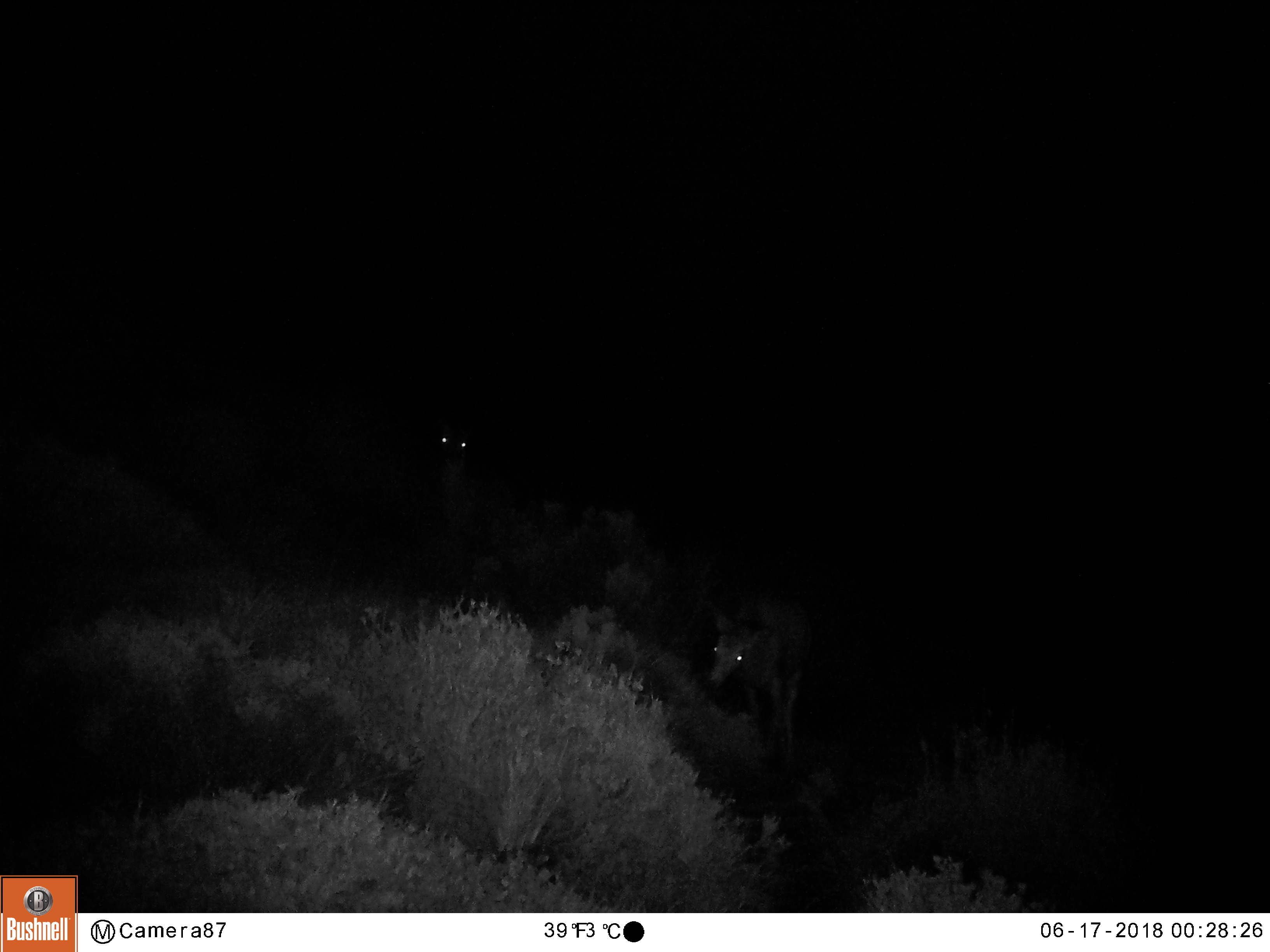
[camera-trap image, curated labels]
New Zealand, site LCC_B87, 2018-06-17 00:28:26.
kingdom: Animalia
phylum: Chordata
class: Mammalia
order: Artiodactyla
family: Cervidae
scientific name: Cervidae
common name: deer